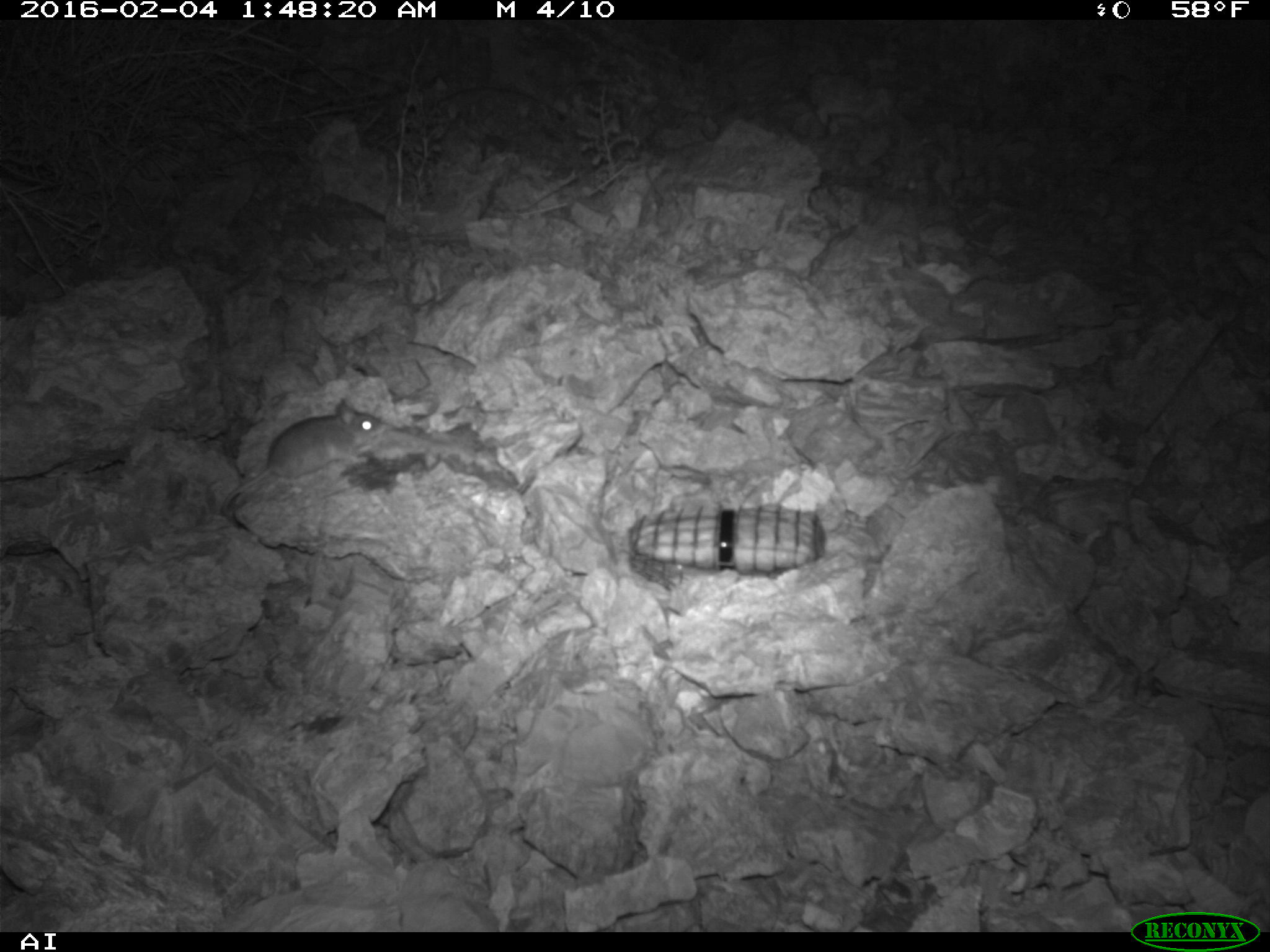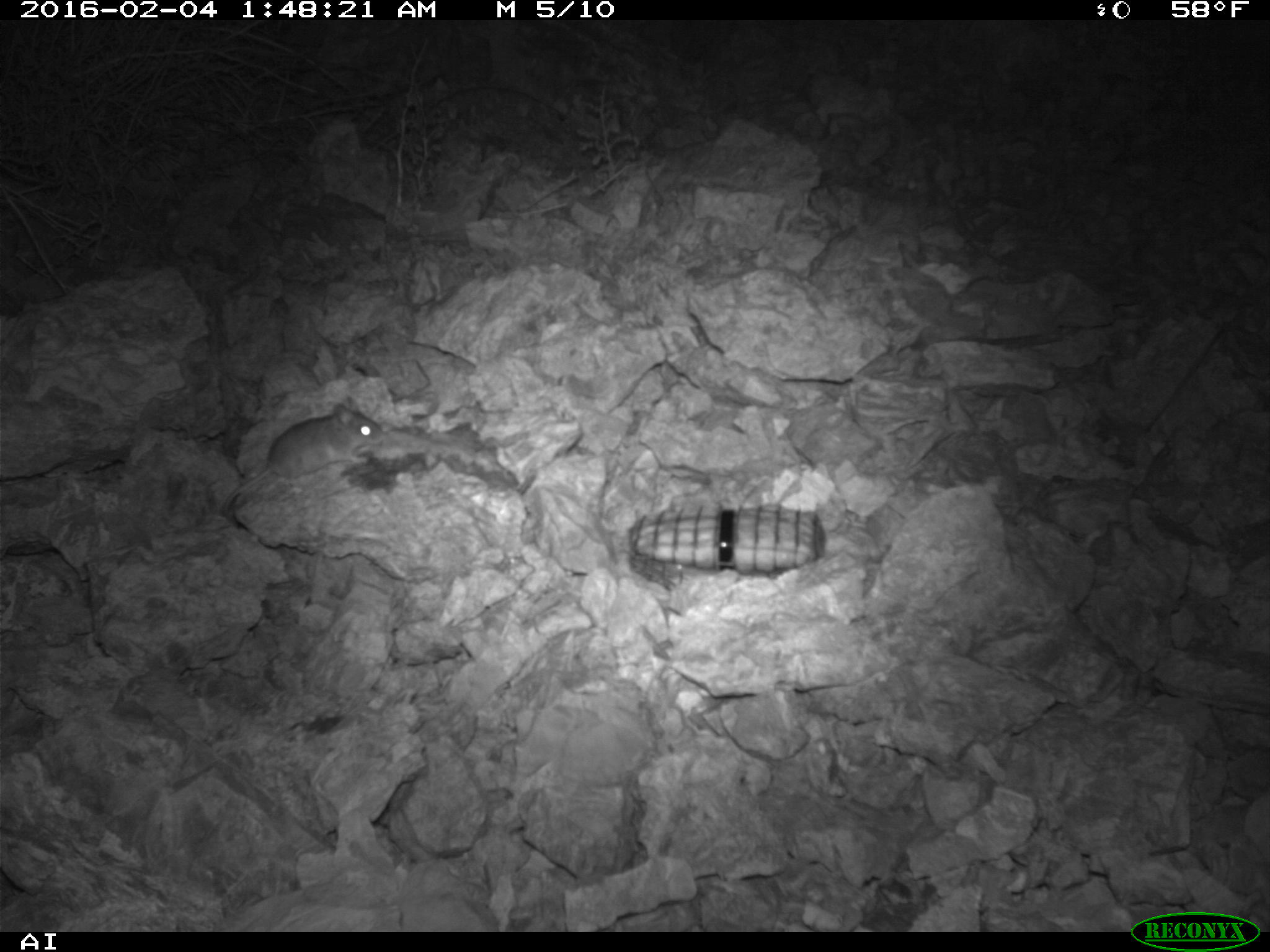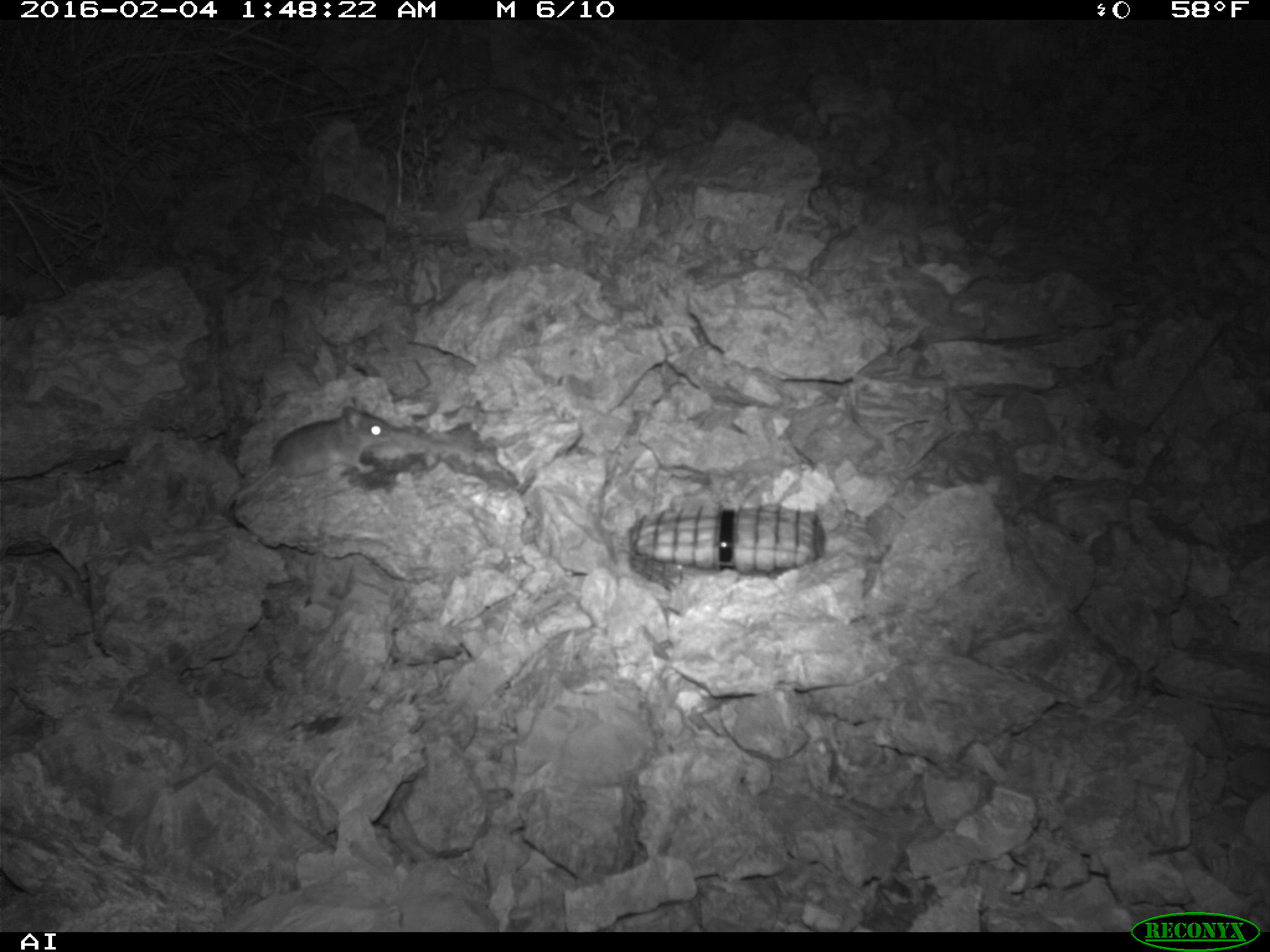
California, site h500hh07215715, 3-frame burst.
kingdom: Animalia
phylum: Chordata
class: Mammalia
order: Rodentia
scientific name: Rodentia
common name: rodent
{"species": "rodent (Rodentia)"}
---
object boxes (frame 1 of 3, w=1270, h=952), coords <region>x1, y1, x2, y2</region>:
rodent: <region>221, 398, 387, 514</region>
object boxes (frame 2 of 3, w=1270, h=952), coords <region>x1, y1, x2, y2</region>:
rodent: <region>223, 397, 383, 515</region>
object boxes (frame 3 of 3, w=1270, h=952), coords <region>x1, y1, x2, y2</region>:
rodent: <region>226, 405, 396, 510</region>